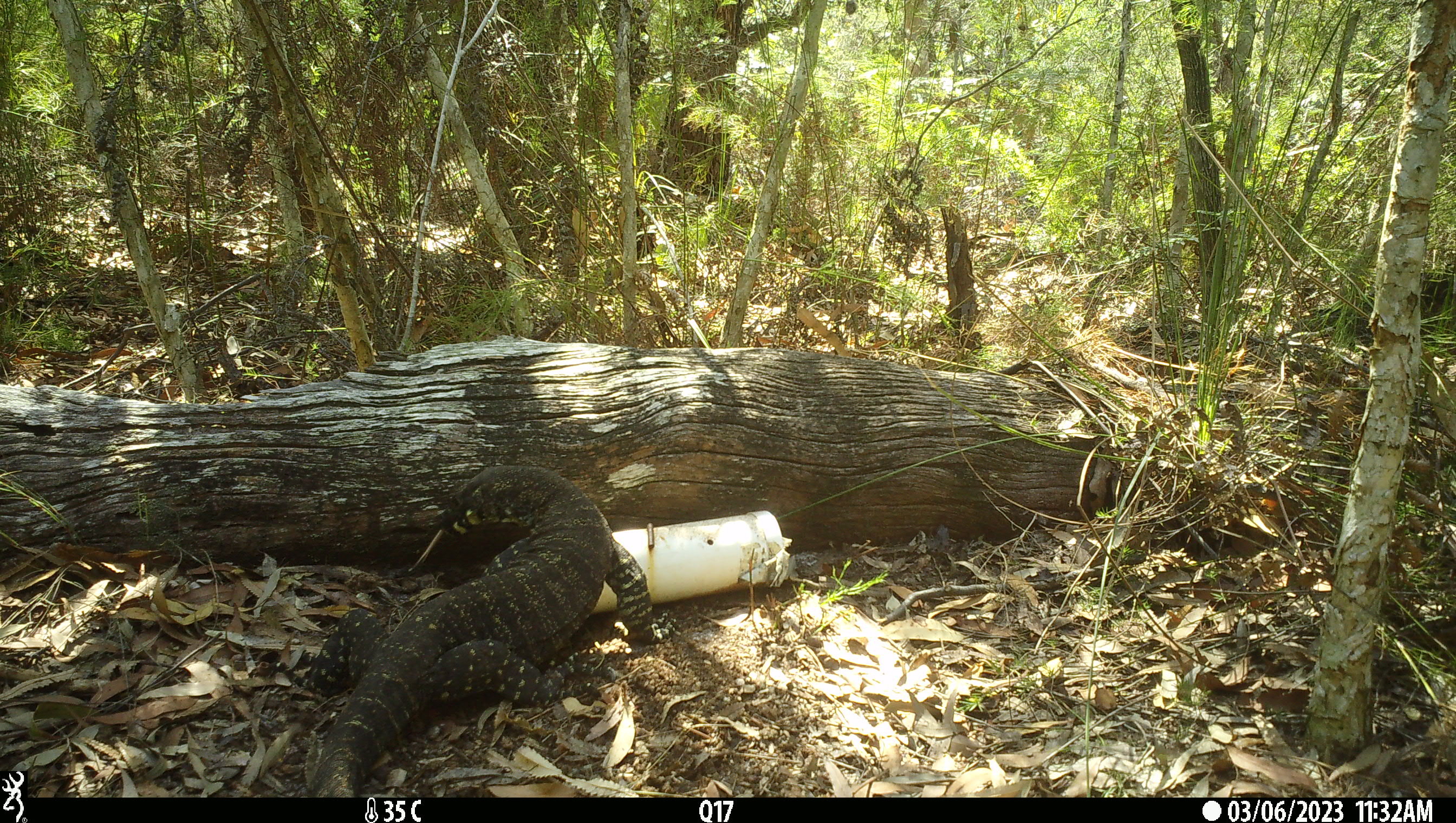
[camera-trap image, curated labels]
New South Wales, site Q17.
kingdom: Animalia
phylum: Chordata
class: Reptilia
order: Squamata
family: Varanidae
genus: Varanus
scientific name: Varanus varius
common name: lace monitor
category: goanna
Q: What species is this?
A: Goanna (lace monitor) (Varanus varius).